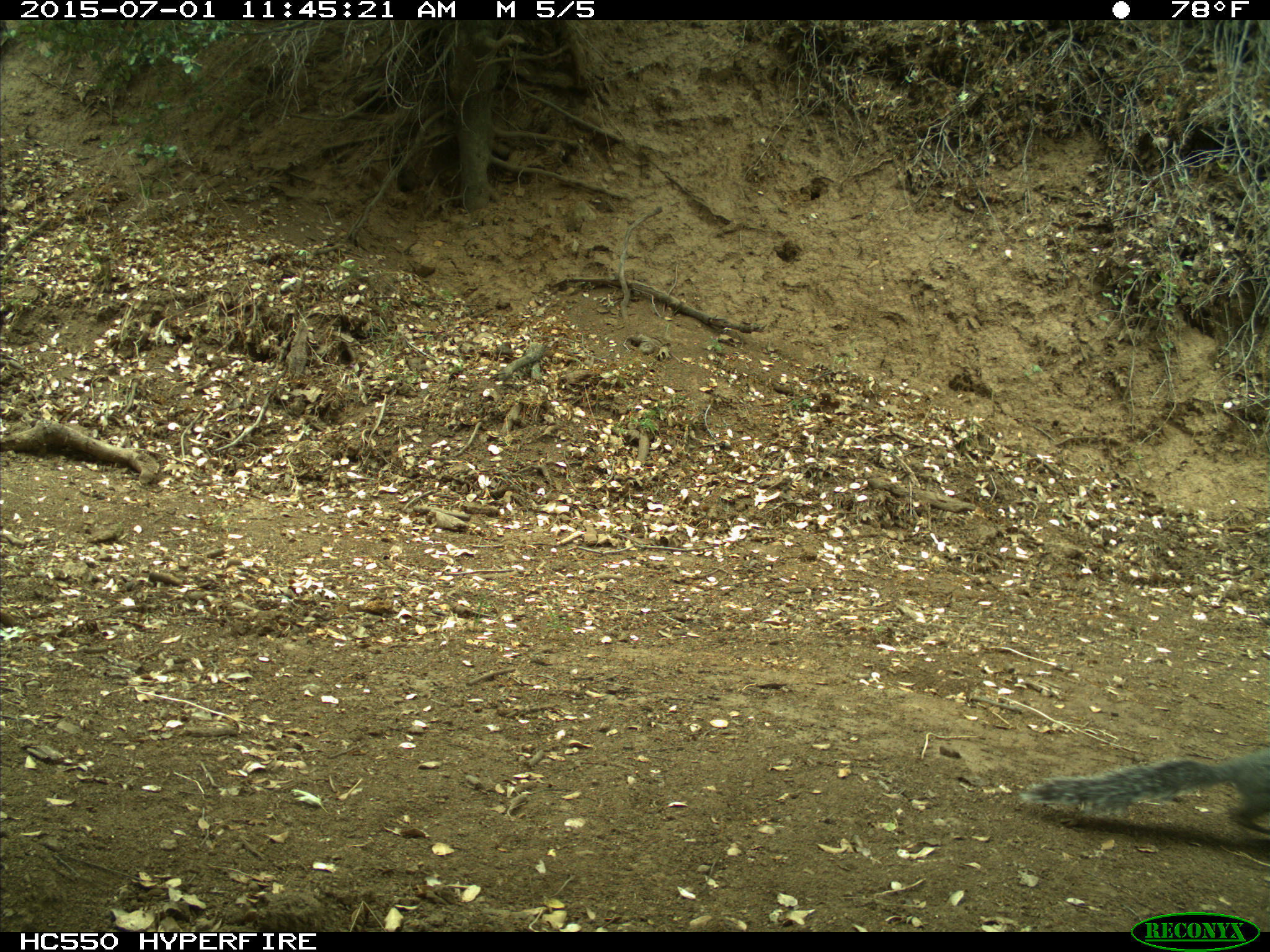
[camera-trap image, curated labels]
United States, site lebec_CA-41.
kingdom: Animalia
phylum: Chordata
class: Mammalia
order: Rodentia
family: Sciuridae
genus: Sciurus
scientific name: Sciurus carolinensis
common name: eastern gray squirrel